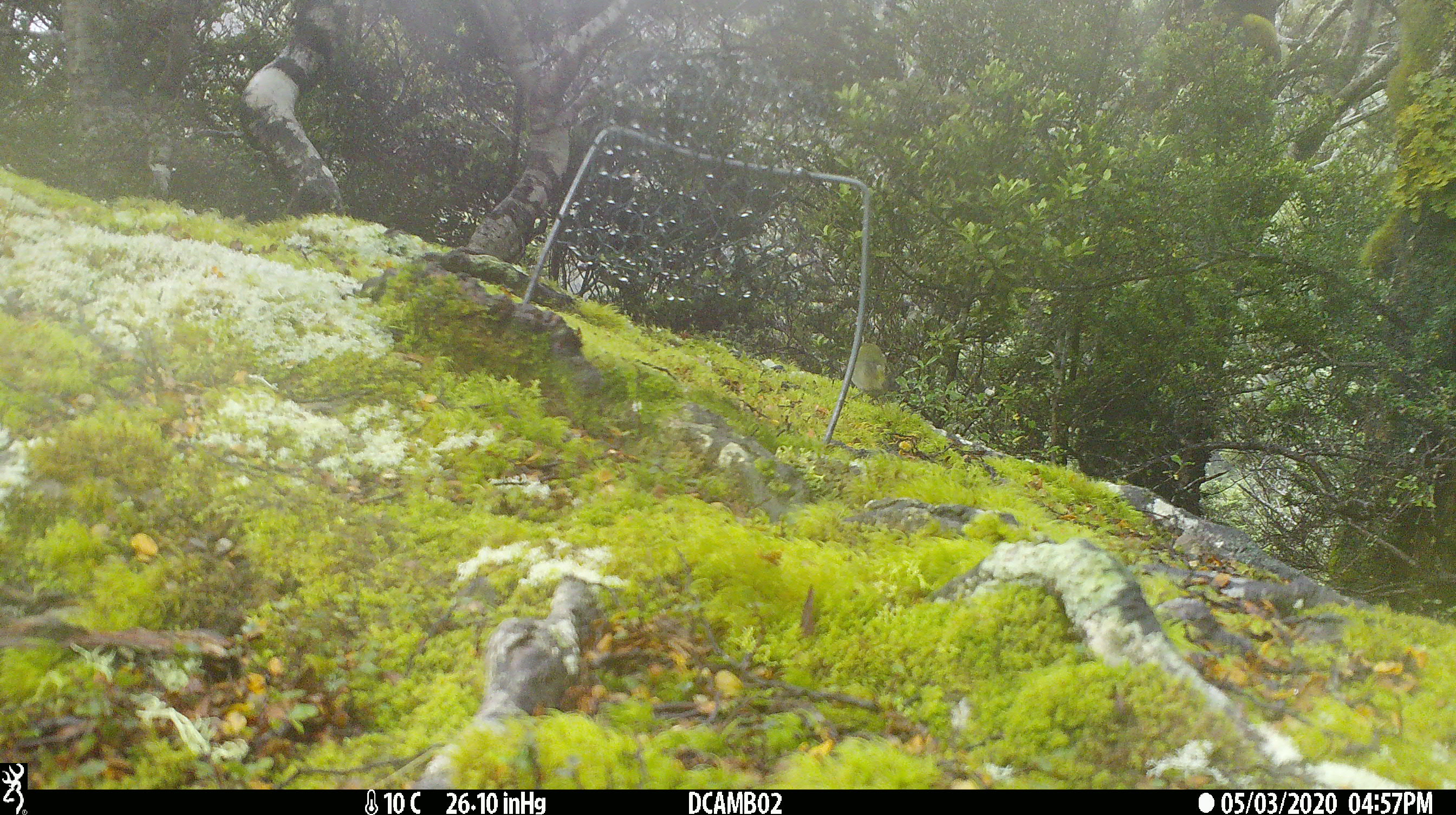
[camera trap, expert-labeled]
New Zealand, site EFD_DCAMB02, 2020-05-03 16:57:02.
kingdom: Animalia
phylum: Chordata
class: Aves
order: Passeriformes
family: Acanthisittidae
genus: Acanthisitta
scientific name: Acanthisitta chloris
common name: rifleman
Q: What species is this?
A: Rifleman (Acanthisitta chloris).